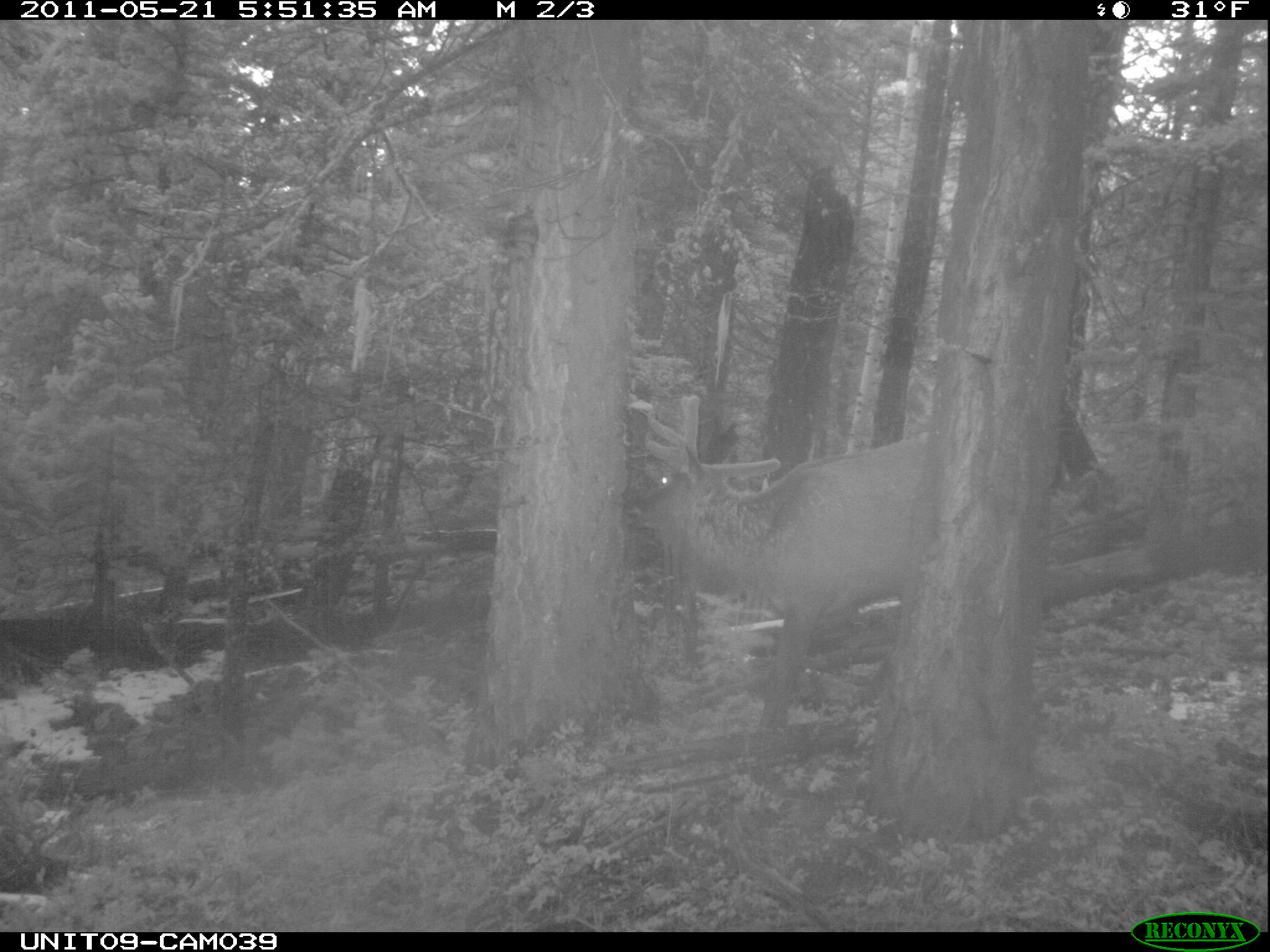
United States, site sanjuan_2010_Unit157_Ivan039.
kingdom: Animalia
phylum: Chordata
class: Mammalia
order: Artiodactyla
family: Cervidae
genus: Cervus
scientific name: Cervus elaphus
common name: red deer